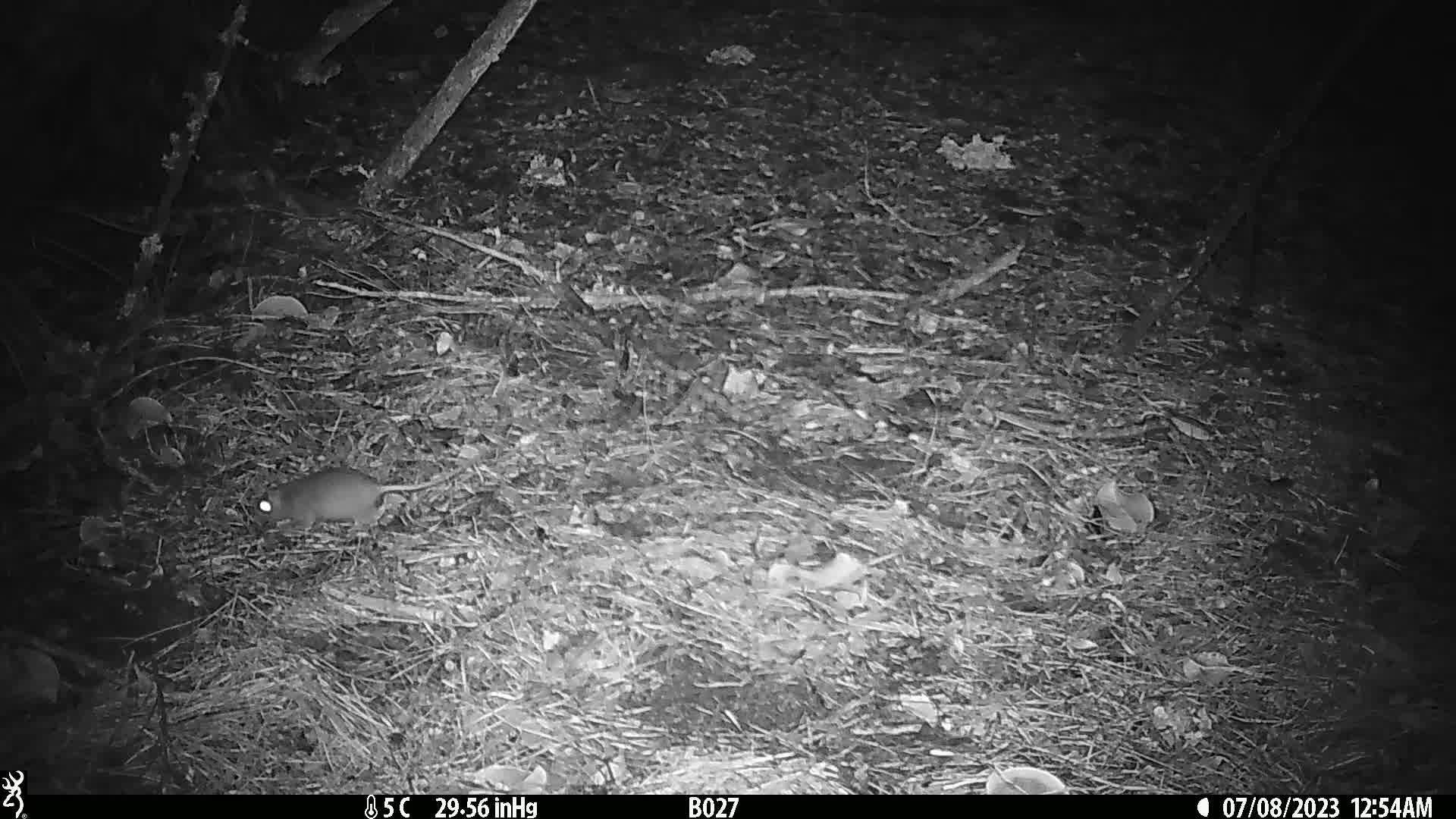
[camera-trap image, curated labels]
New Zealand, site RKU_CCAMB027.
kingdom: Animalia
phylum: Chordata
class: Mammalia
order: Rodentia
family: Muridae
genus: Rattus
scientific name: Rattus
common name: rat